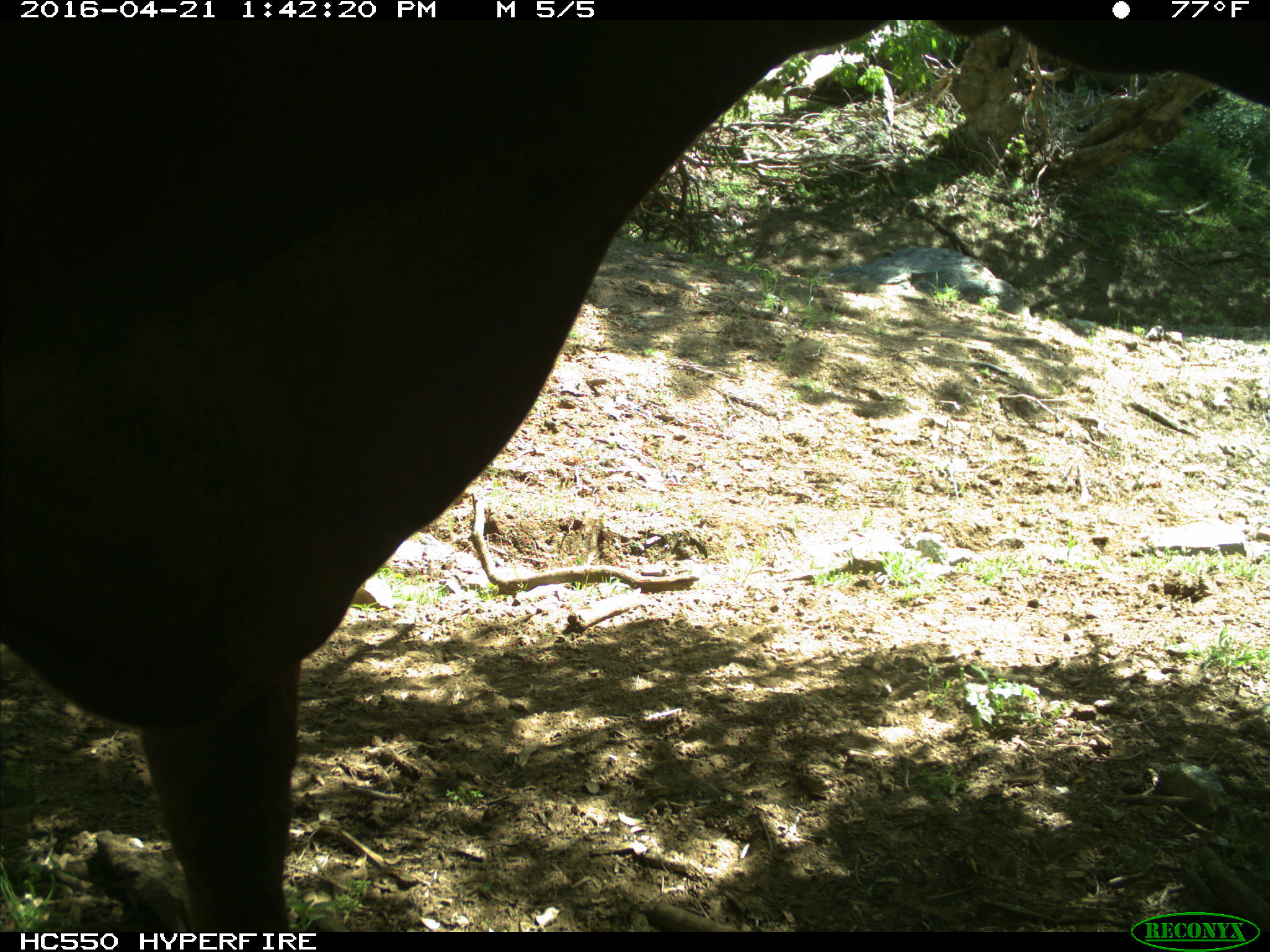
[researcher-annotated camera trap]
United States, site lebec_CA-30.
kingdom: Animalia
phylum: Chordata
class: Mammalia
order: Artiodactyla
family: Bovidae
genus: Bos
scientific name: Bos taurus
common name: domestic cow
Bos taurus (domestic cow).